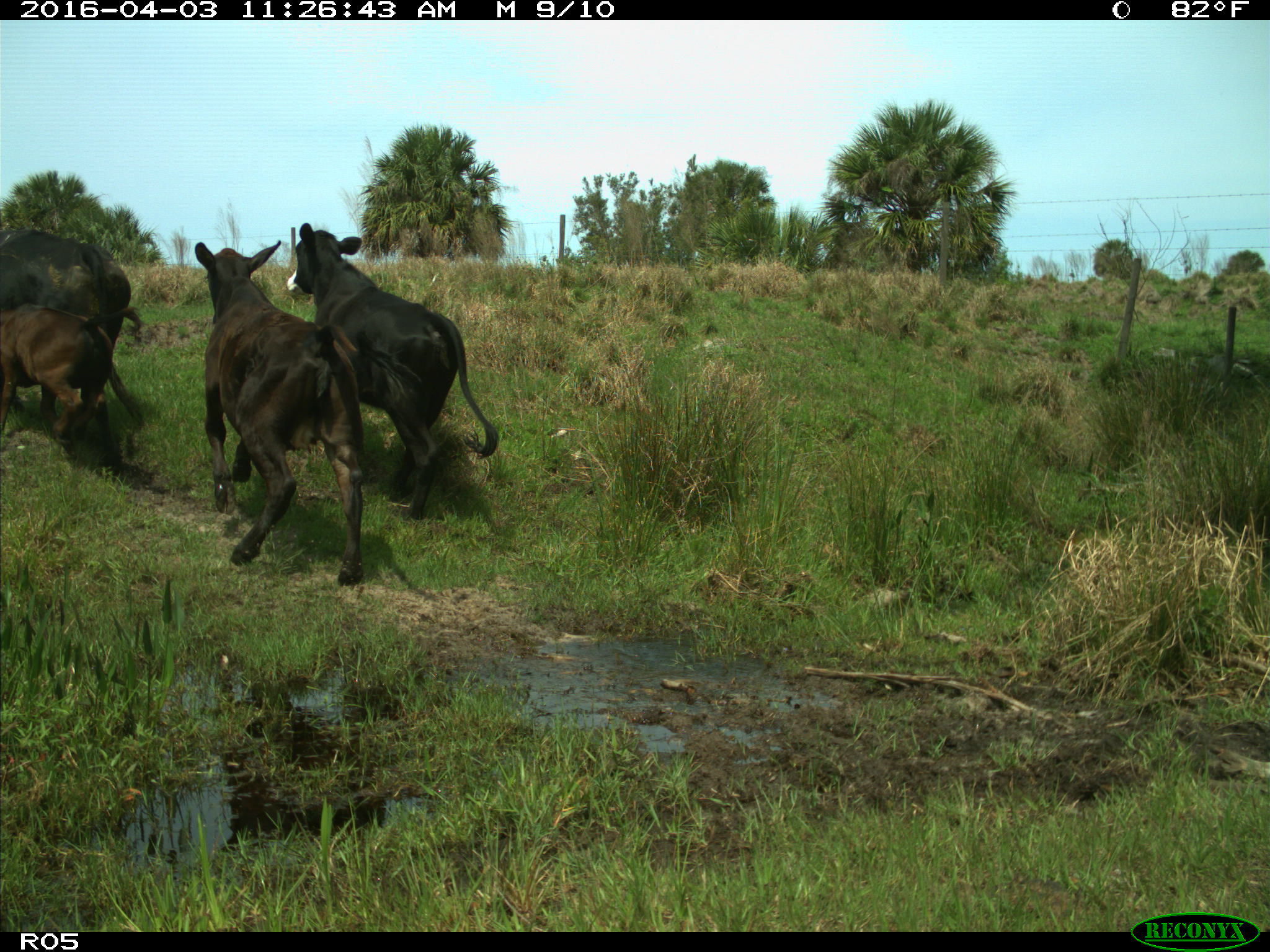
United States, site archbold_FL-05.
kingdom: Animalia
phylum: Chordata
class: Mammalia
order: Artiodactyla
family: Bovidae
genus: Bos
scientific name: Bos taurus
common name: domestic cow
Bos taurus (domestic cow).